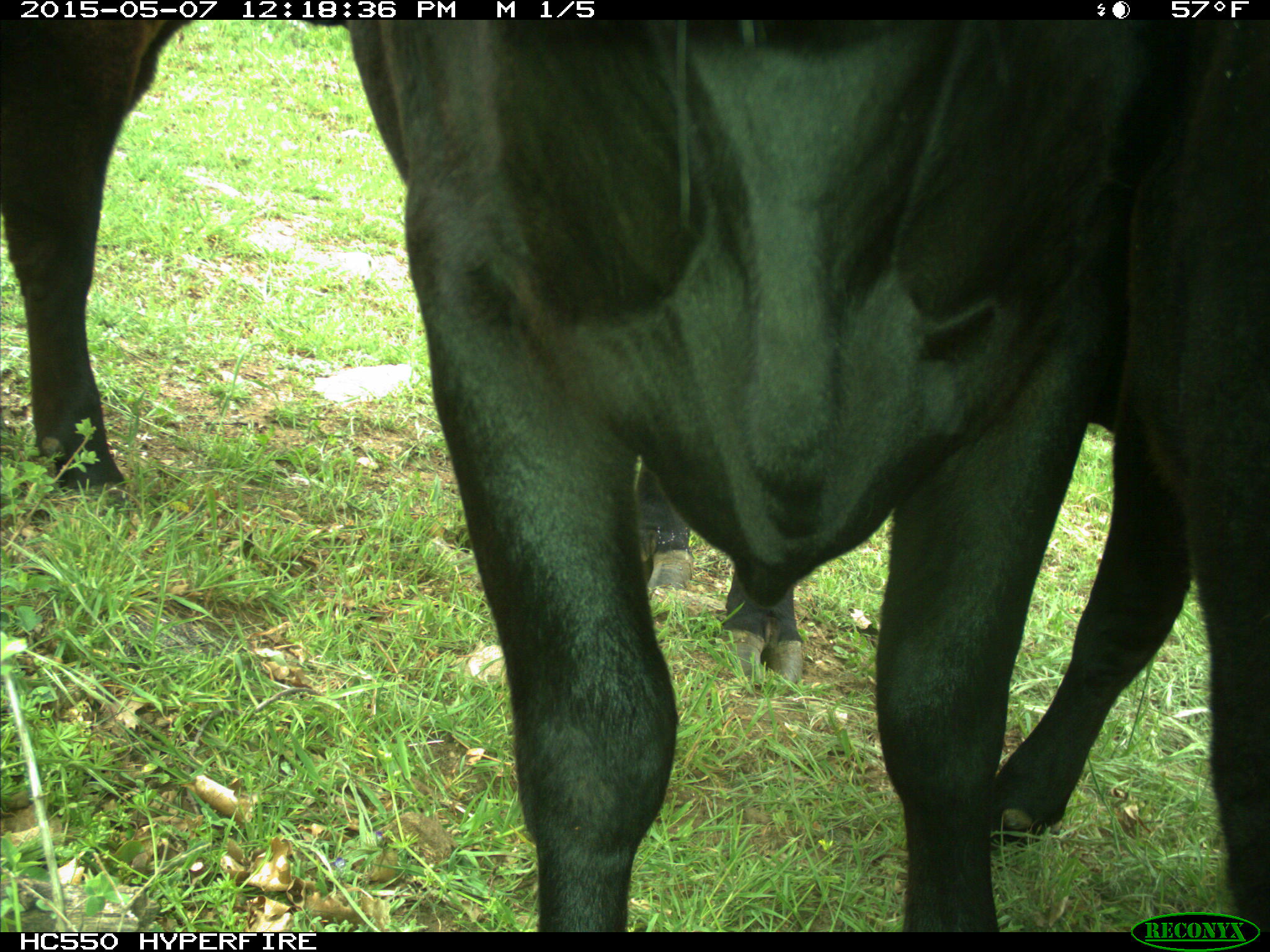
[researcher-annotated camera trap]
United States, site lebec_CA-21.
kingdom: Animalia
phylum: Chordata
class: Mammalia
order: Artiodactyla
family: Bovidae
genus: Bos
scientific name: Bos taurus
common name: domestic cow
Bos taurus (domestic cow).